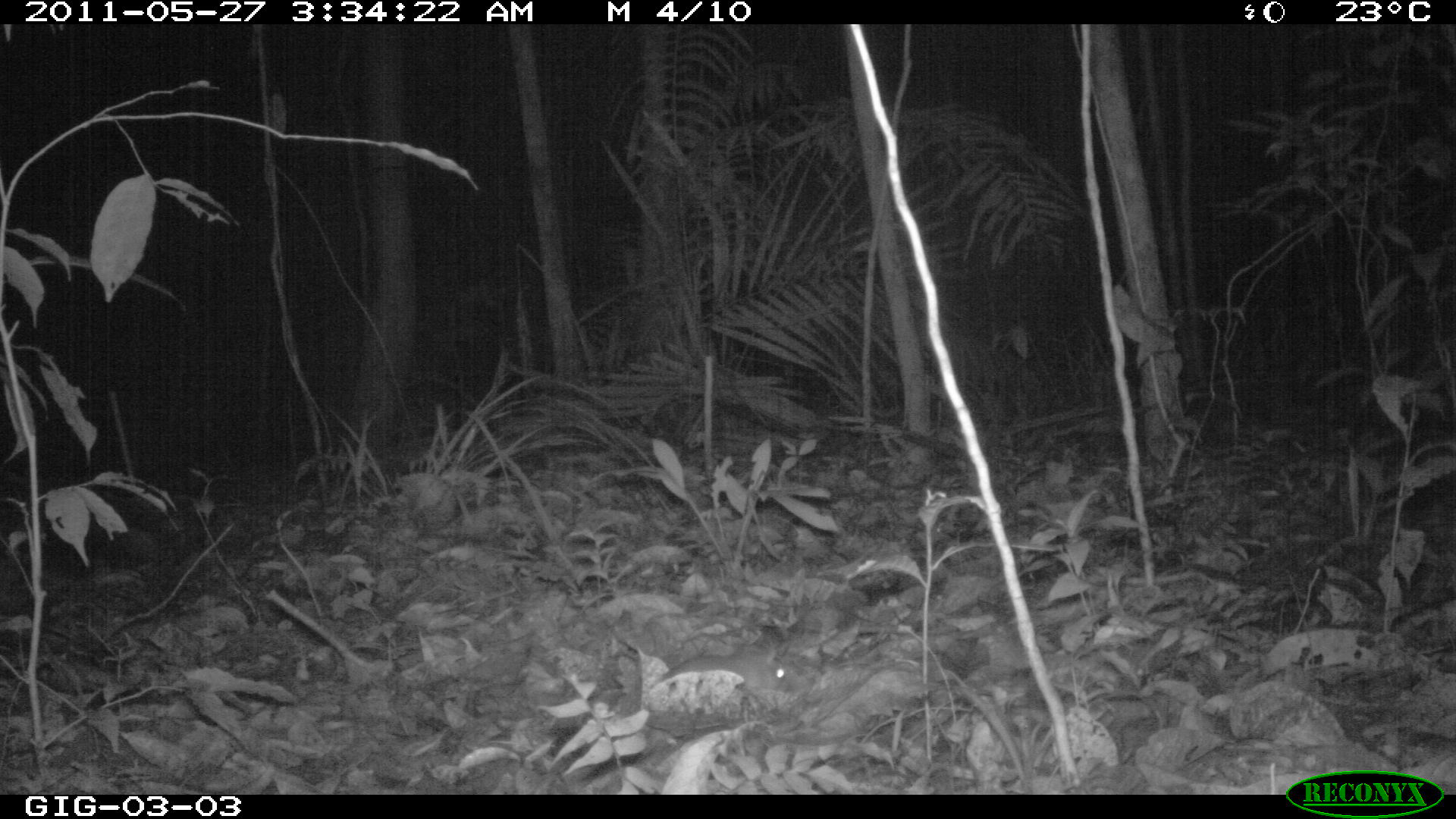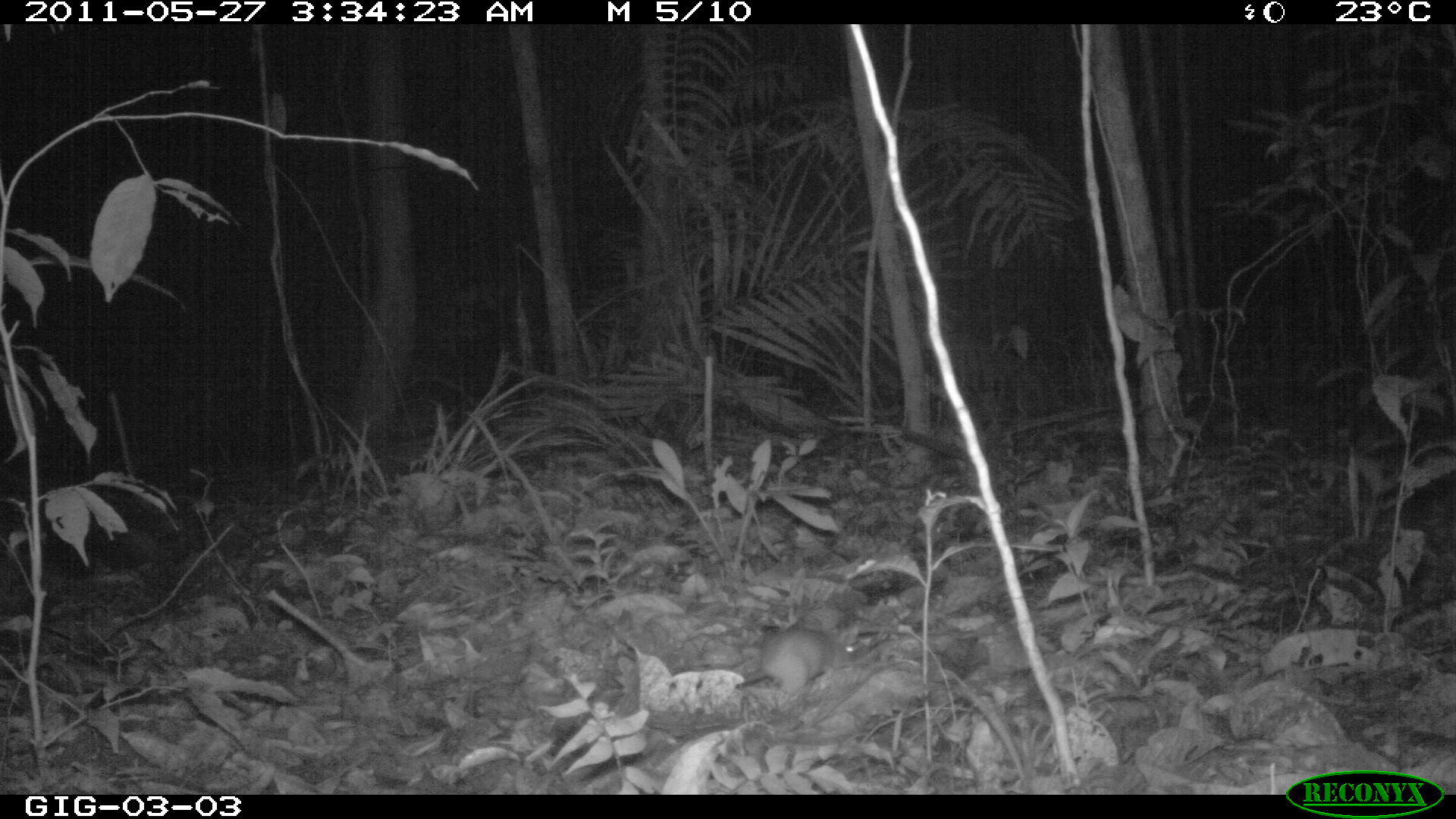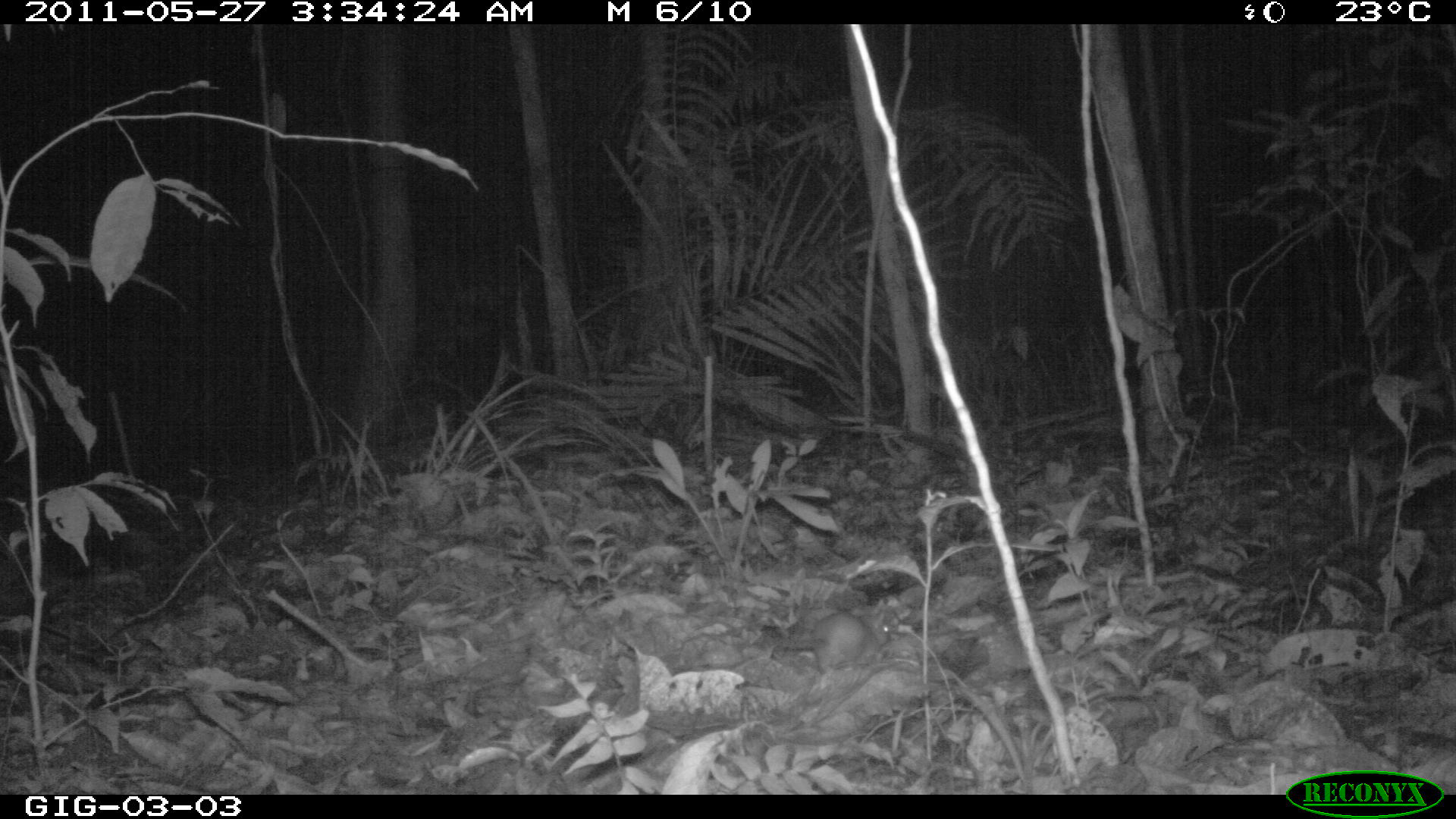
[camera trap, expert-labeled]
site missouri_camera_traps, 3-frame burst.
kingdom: Animalia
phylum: Chordata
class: Mammalia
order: Rodentia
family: Muridae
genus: Rattus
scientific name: Rattus praetor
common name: spiny rat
Spiny rat (Rattus praetor). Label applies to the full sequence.